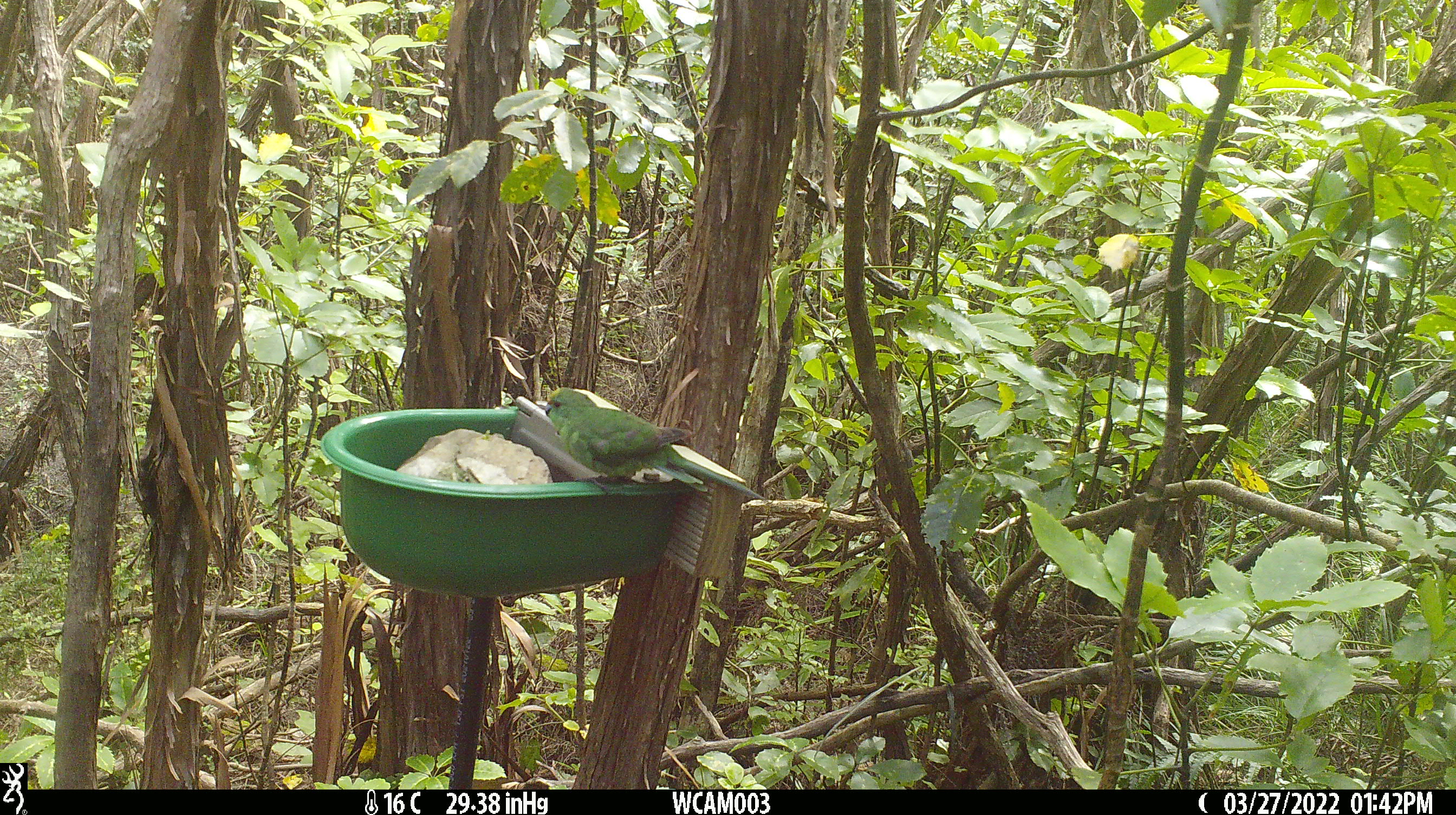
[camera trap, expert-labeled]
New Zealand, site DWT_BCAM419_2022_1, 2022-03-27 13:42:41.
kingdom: Animalia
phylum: Chordata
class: Aves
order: Psittaciformes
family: Psittaculidae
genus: Cyanoramphus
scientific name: Cyanoramphus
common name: parakeet